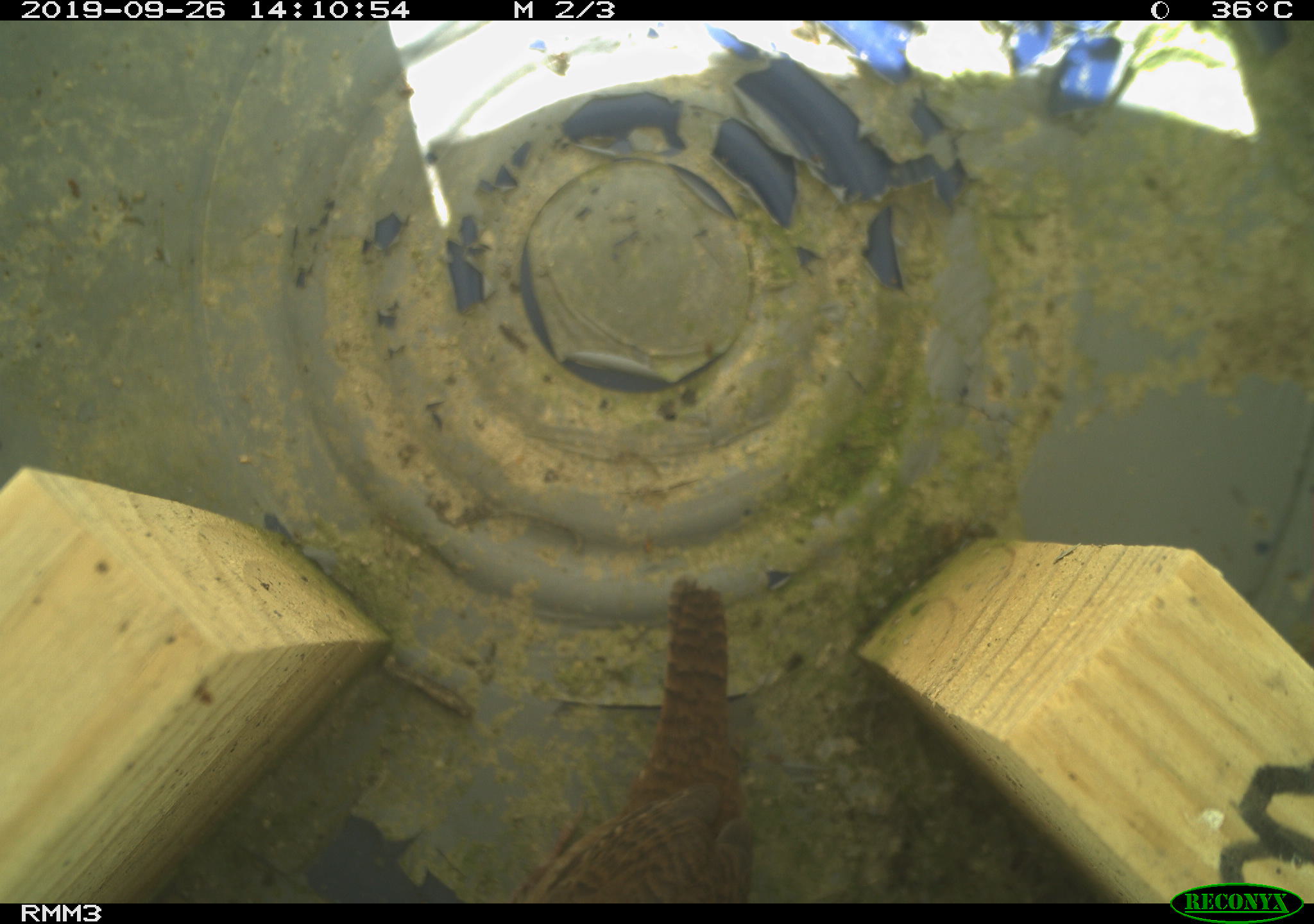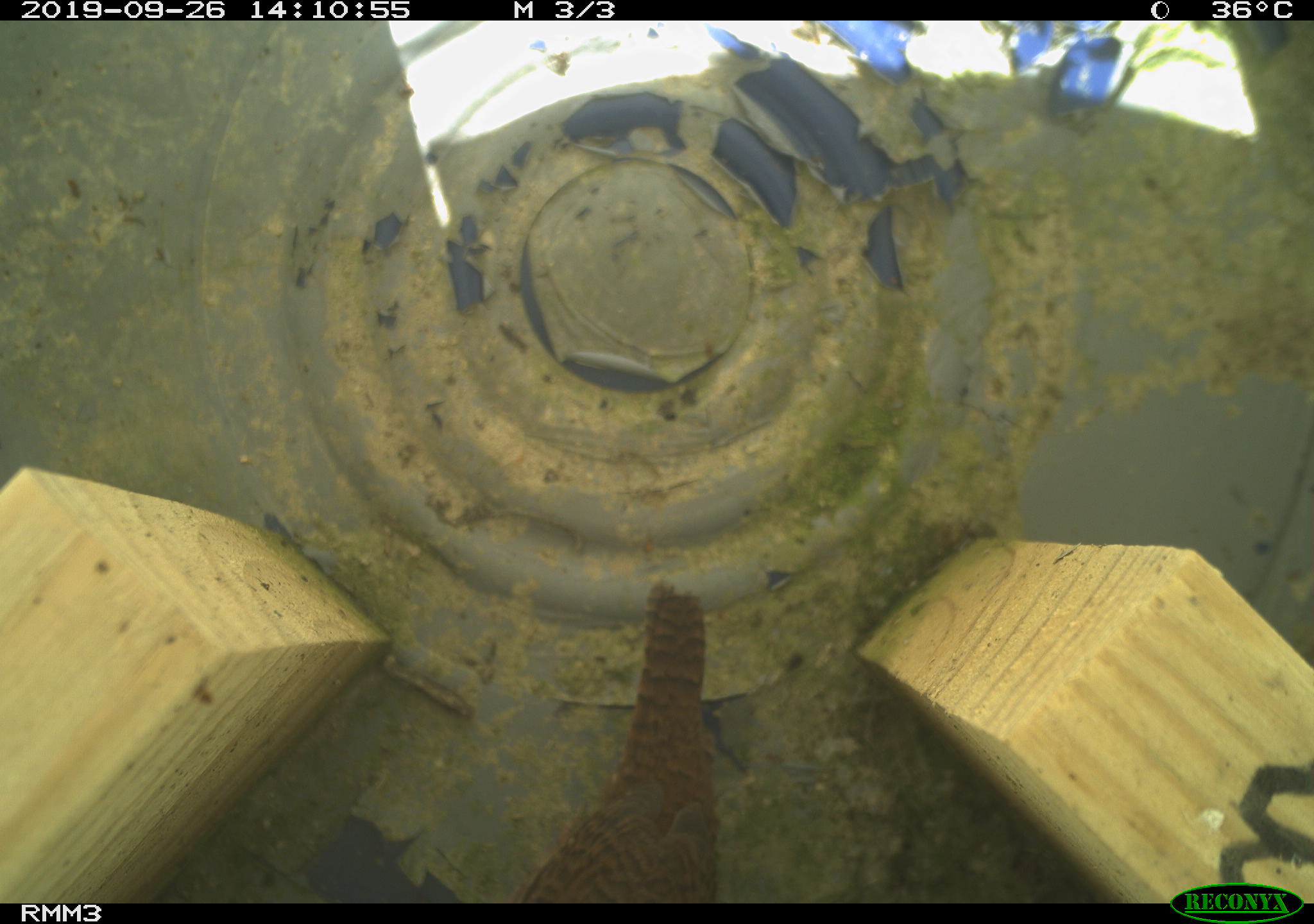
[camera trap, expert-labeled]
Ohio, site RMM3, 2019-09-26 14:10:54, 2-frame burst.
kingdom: Animalia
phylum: Chordata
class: Aves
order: Passeriformes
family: Troglodytidae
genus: Troglodytes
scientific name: Troglodytes aedon aedon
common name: northern house wren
Northern house wren (Troglodytes aedon aedon).